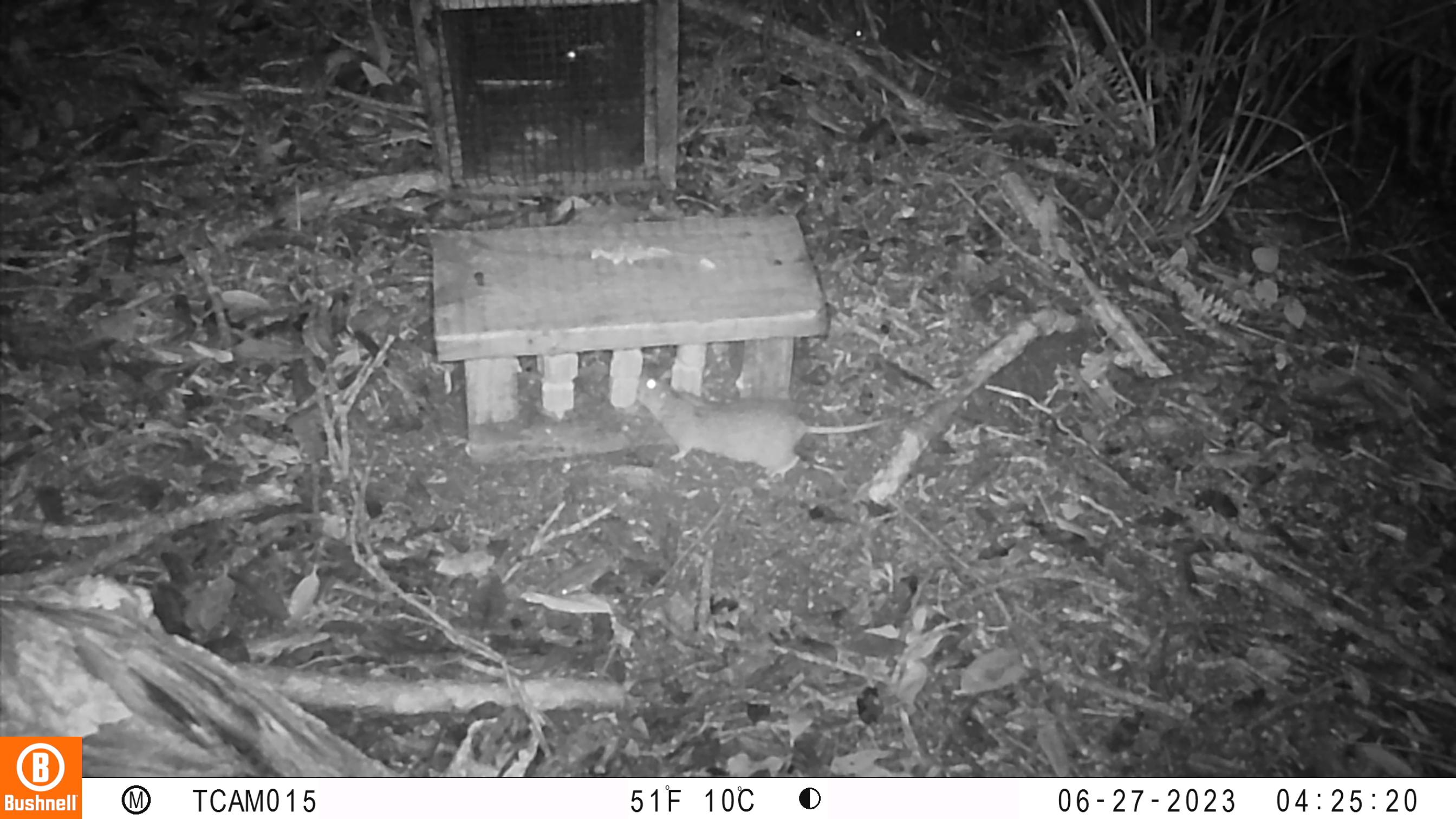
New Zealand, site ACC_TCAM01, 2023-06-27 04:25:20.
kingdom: Animalia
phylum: Chordata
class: Mammalia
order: Rodentia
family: Muridae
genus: Rattus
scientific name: Rattus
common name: rat